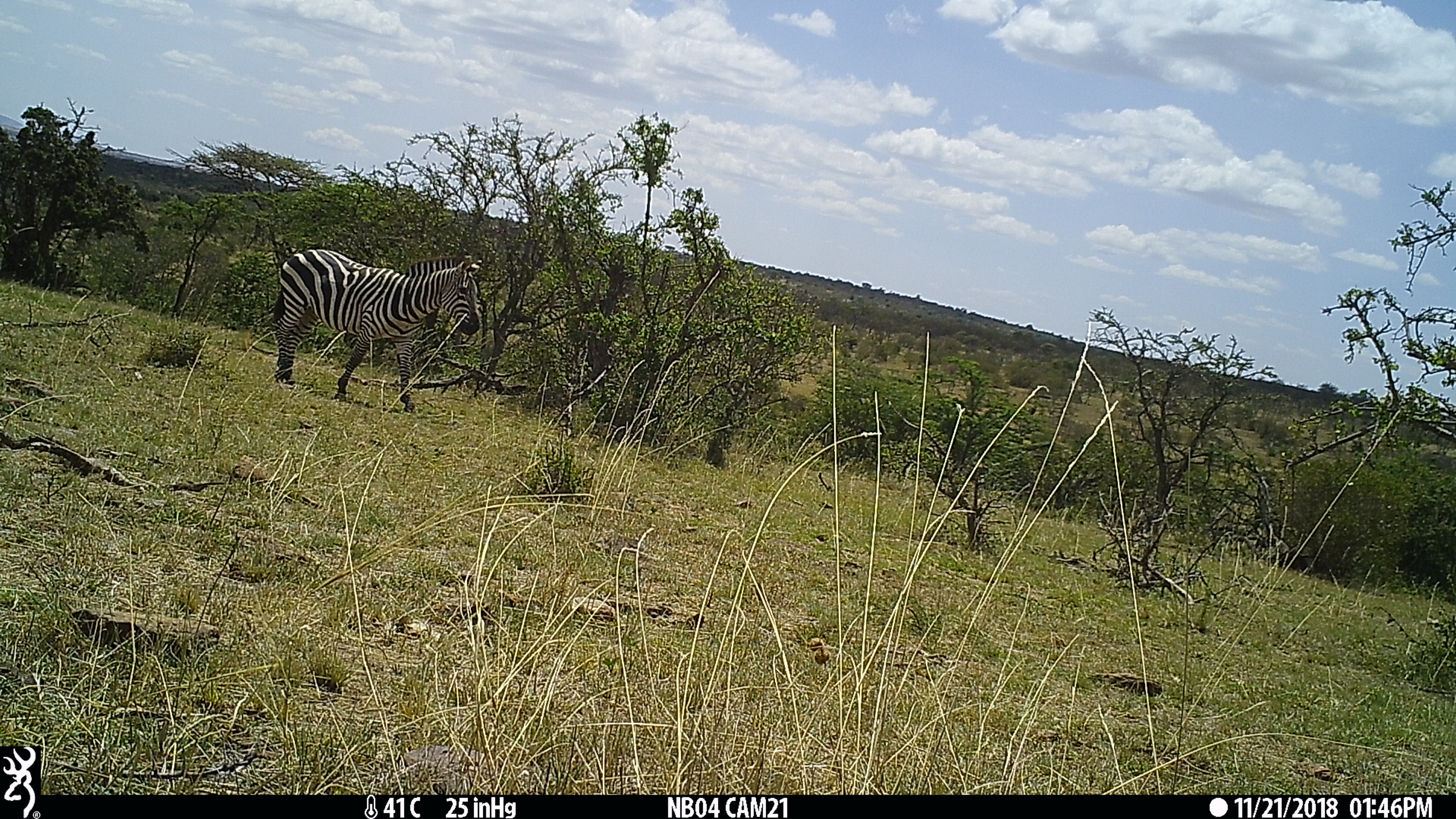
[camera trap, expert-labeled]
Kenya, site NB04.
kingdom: Animalia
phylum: Chordata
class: Mammalia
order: Perissodactyla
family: Equidae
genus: Equus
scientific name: Equus quagga burchellii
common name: burchell's zebra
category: zebra